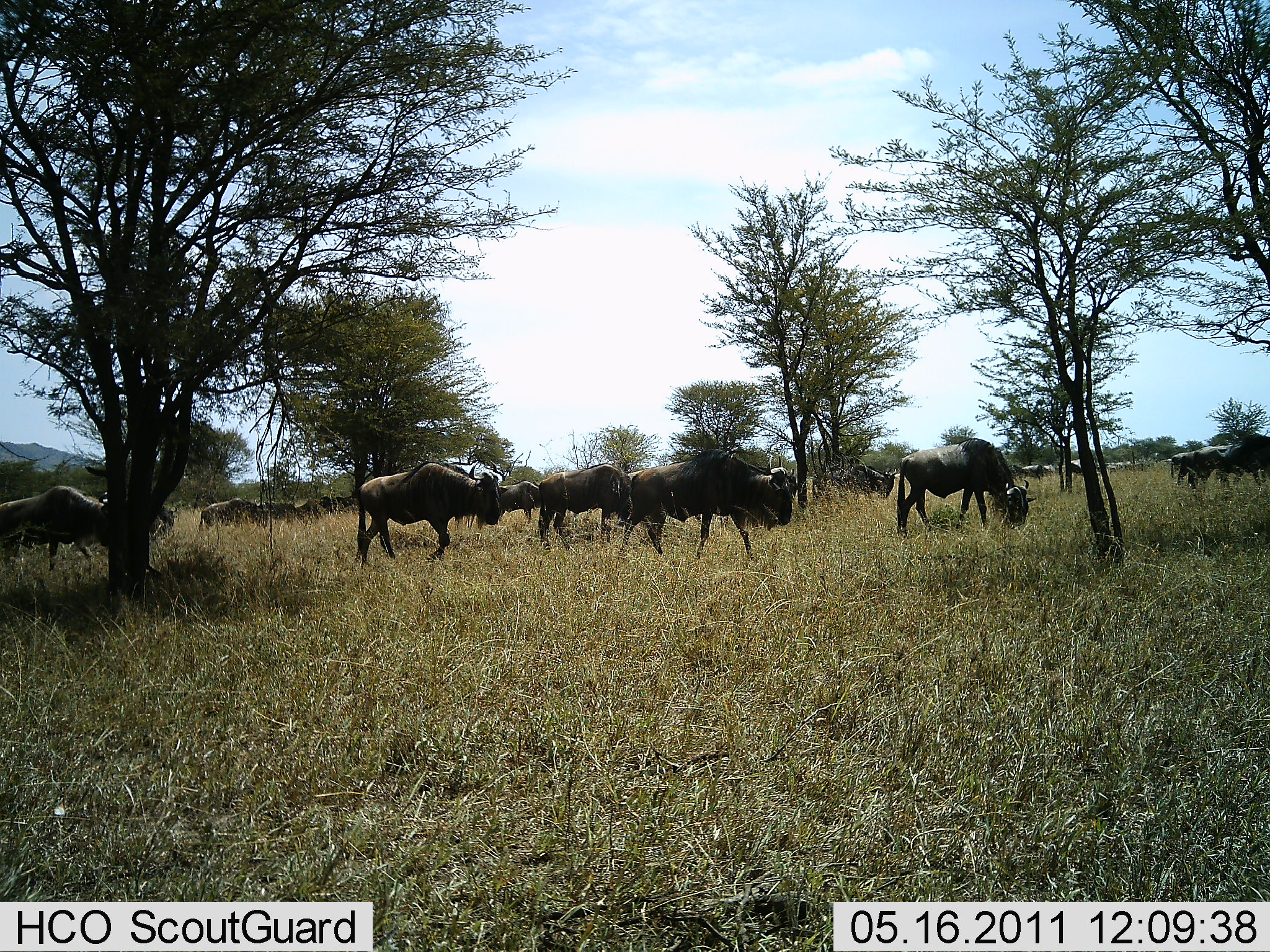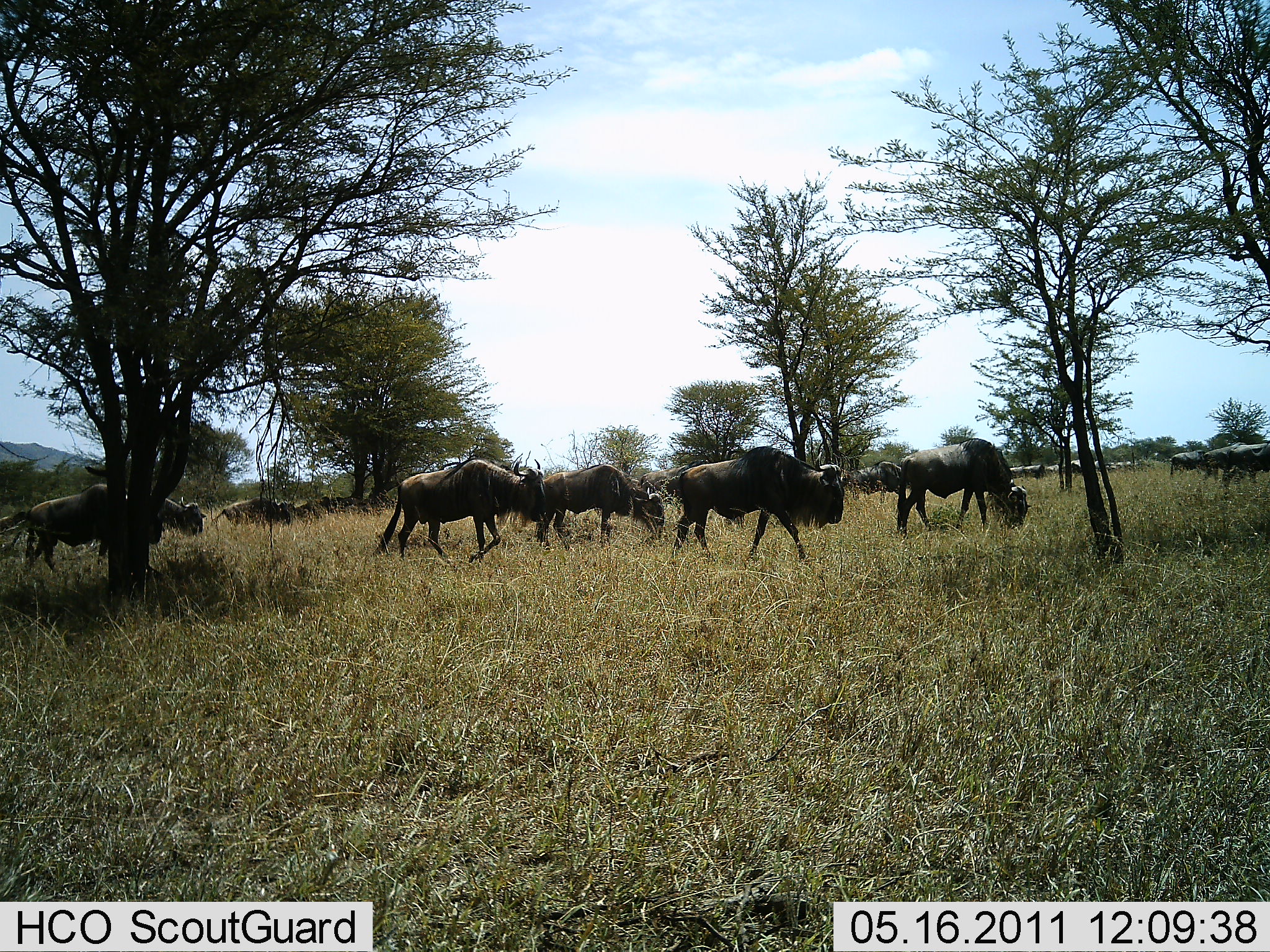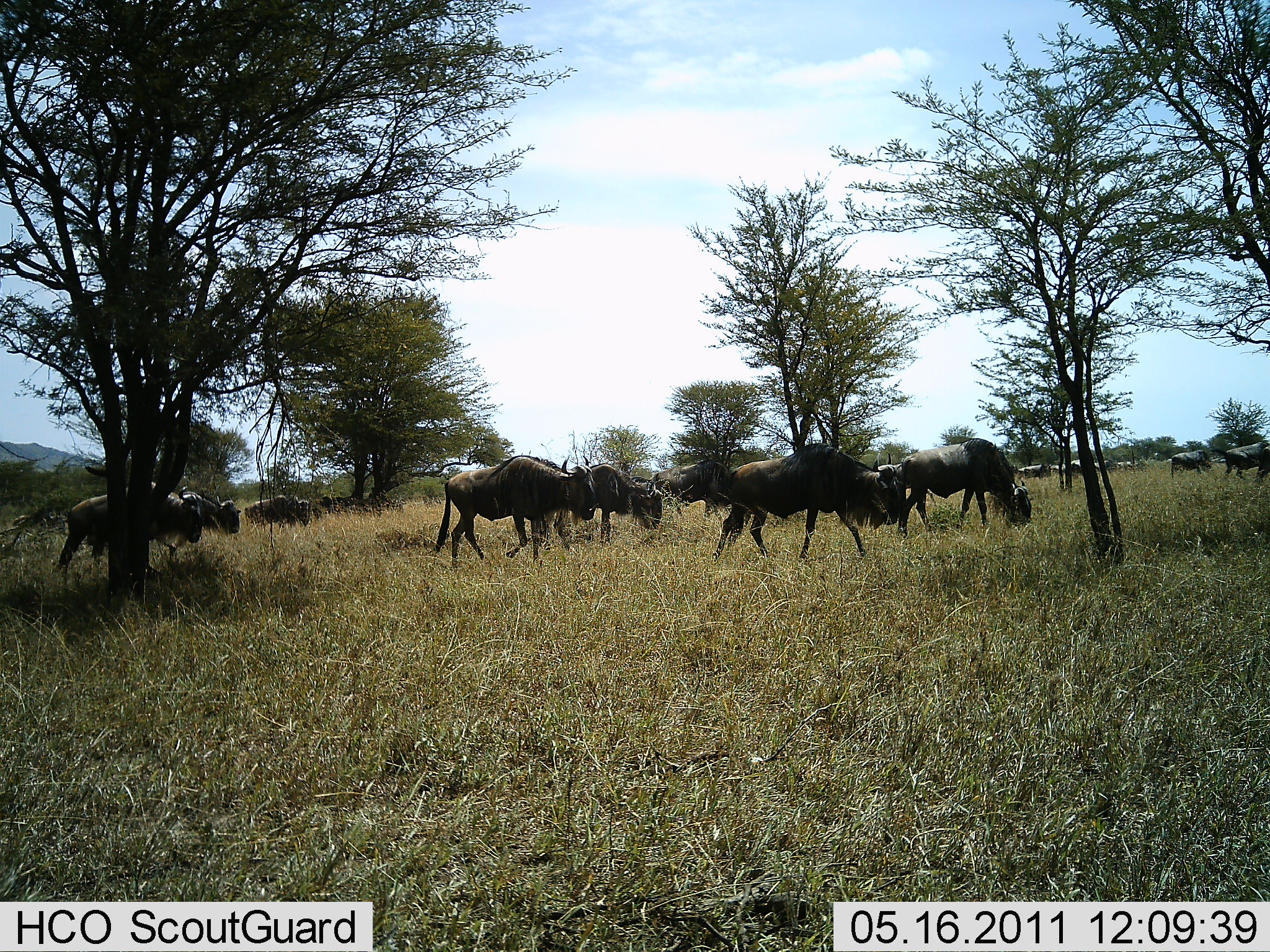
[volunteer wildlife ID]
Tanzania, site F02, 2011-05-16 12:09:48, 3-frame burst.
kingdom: Animalia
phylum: Chordata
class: Mammalia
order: Artiodactyla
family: Bovidae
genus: Connochaetes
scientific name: Connochaetes taurinus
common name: blue wildebeest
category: wildebeest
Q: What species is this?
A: Wildebeest (blue wildebeest) (Connochaetes taurinus).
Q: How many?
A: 11-50.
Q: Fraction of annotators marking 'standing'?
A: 45%.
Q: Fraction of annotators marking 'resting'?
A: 0%.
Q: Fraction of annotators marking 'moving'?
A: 100%.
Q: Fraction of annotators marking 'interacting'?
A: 0%.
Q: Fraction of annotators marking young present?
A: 9%.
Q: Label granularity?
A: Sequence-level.